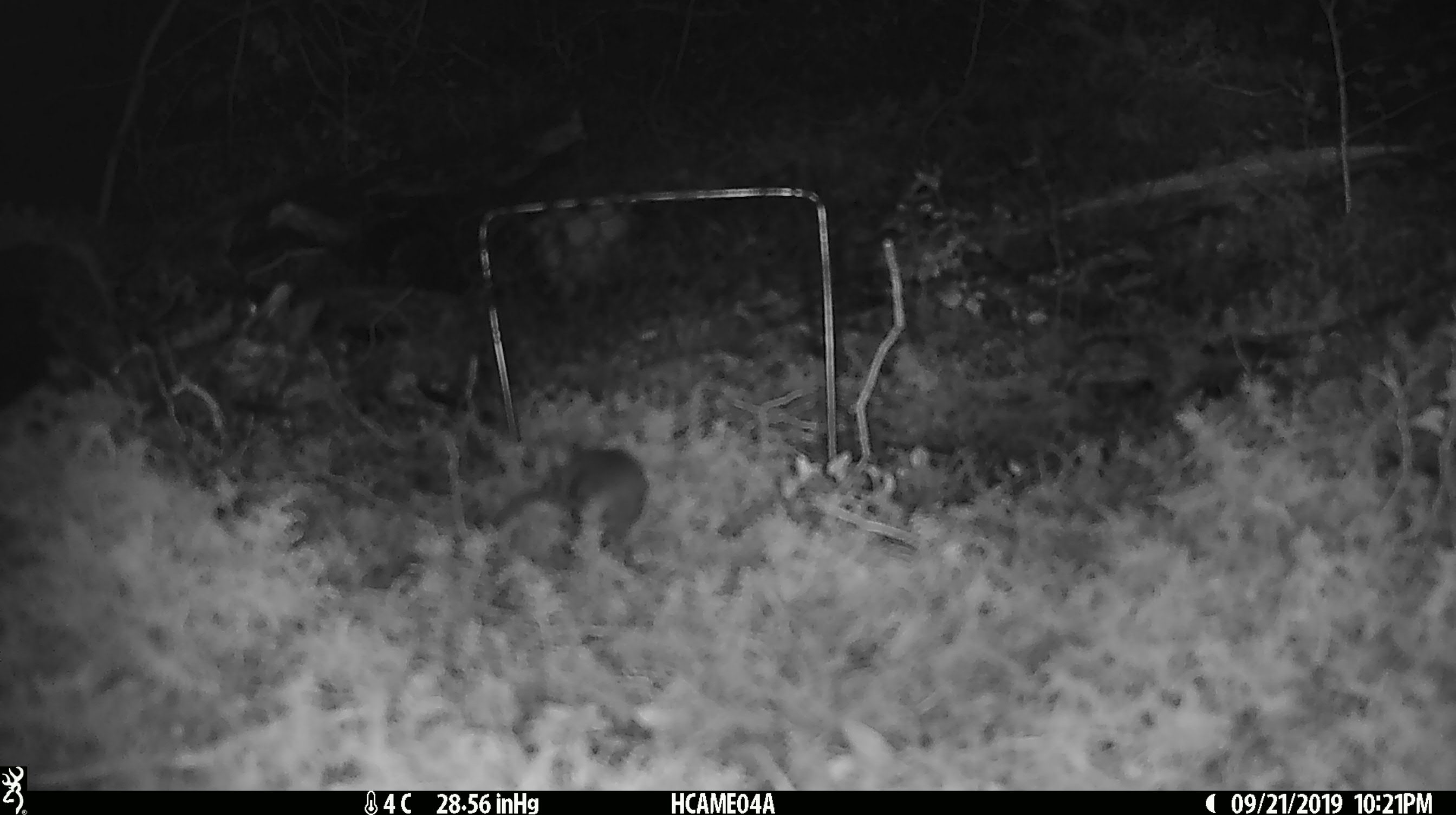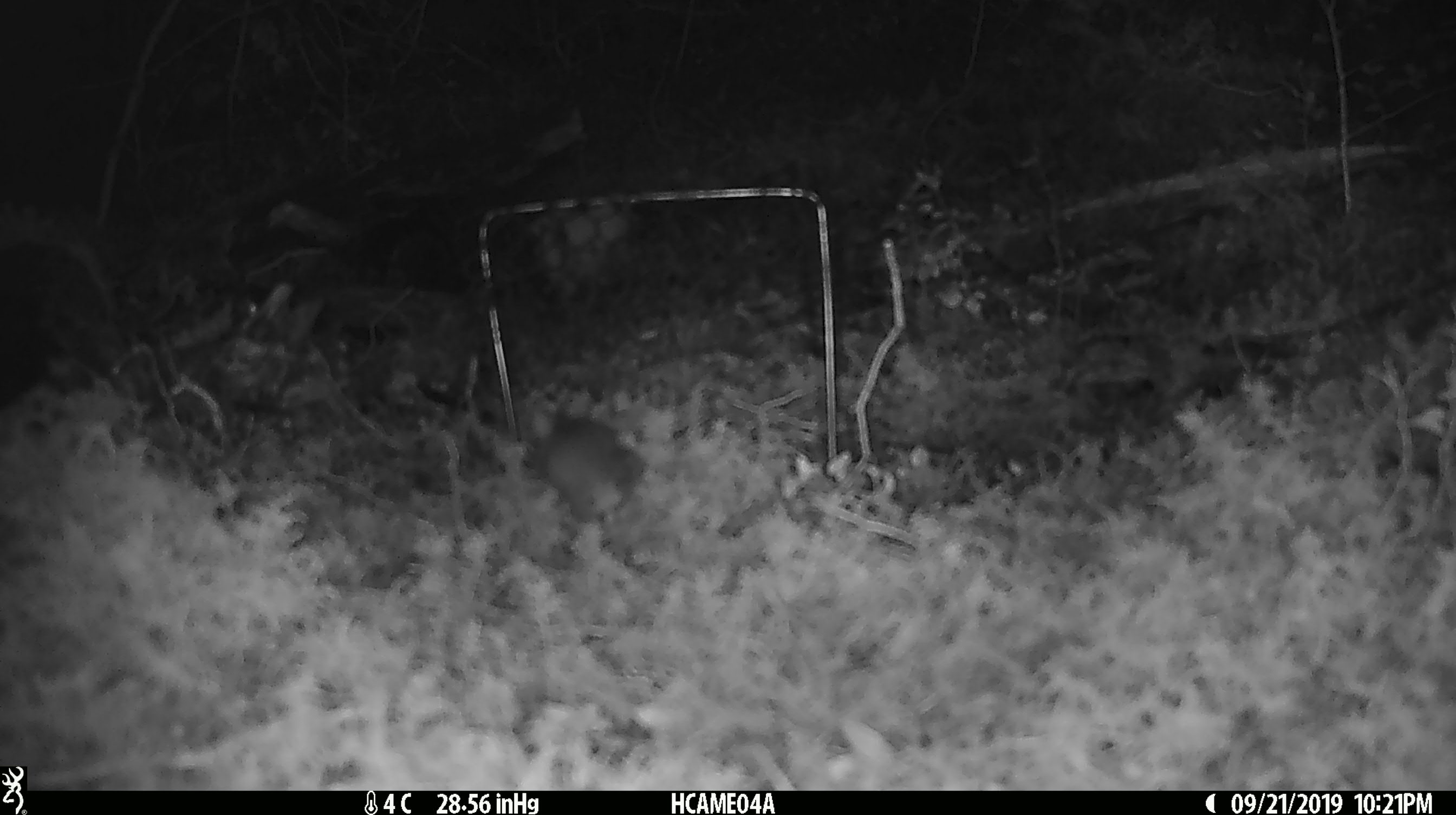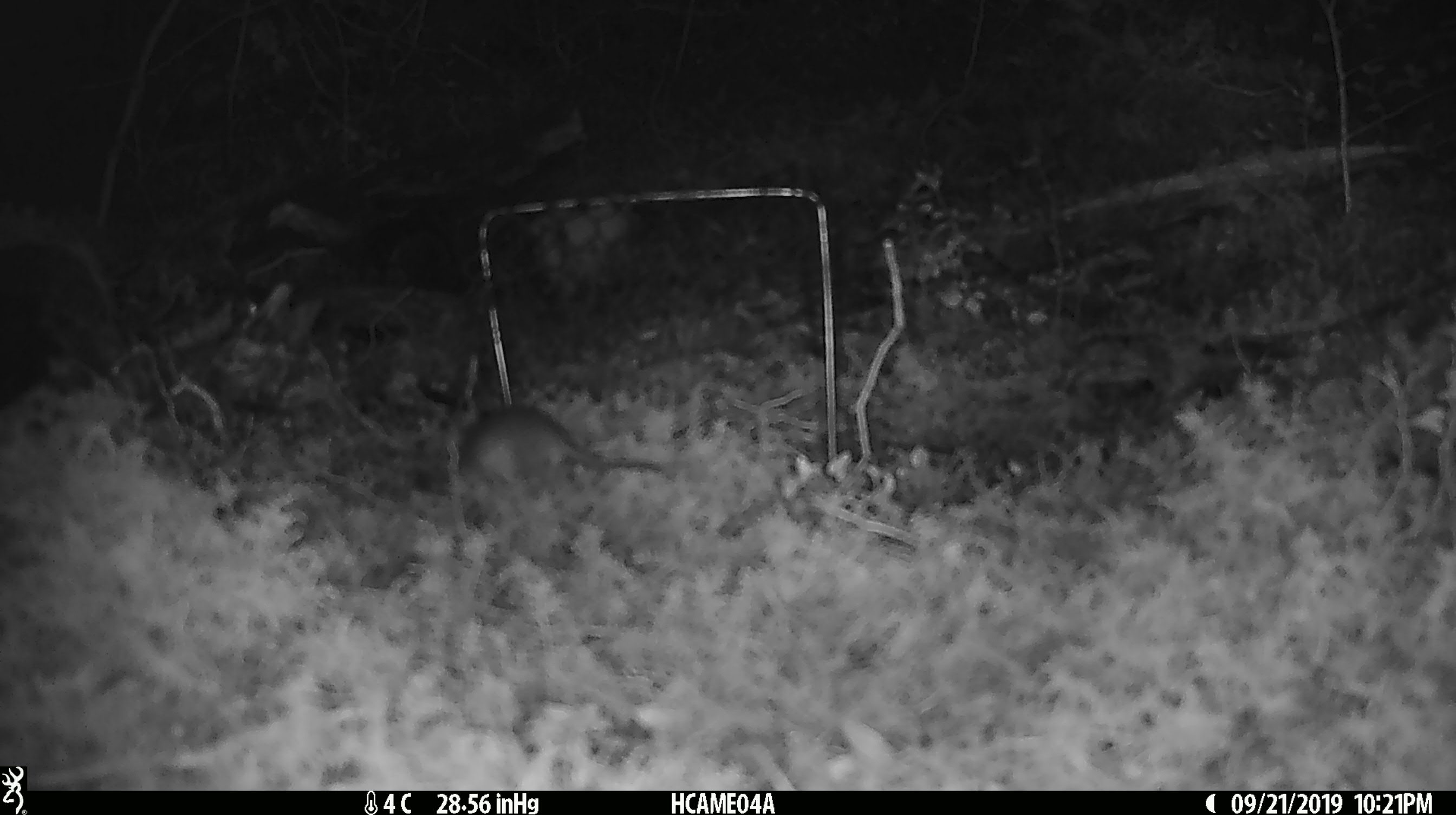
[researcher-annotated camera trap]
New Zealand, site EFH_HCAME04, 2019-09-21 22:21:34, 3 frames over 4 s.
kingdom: Animalia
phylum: Chordata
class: Mammalia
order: Rodentia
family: Muridae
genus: Mus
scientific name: Mus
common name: mouse